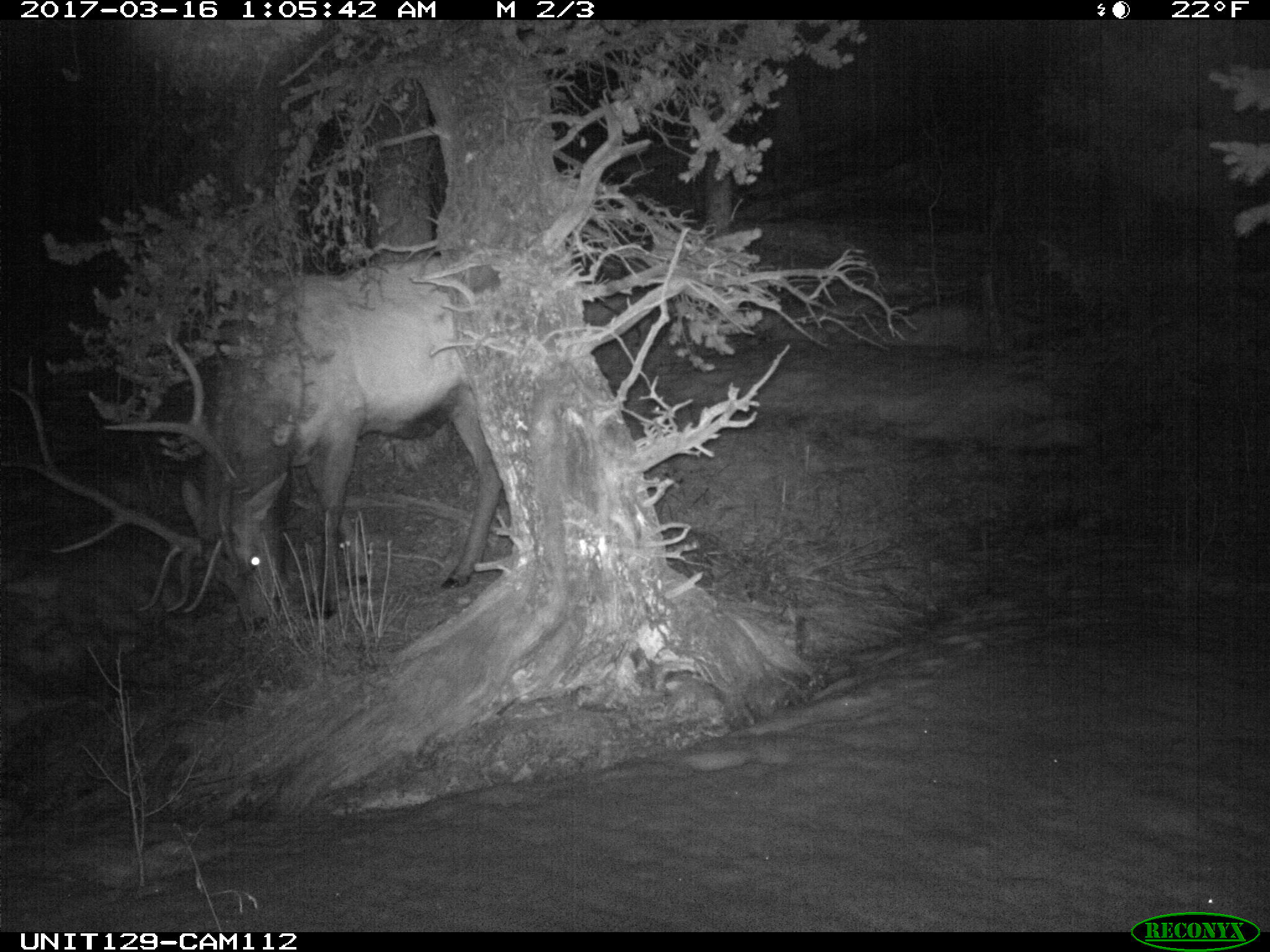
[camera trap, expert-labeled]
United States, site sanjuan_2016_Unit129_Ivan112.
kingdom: Animalia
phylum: Chordata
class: Mammalia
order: Artiodactyla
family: Cervidae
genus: Cervus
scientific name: Cervus elaphus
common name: red deer